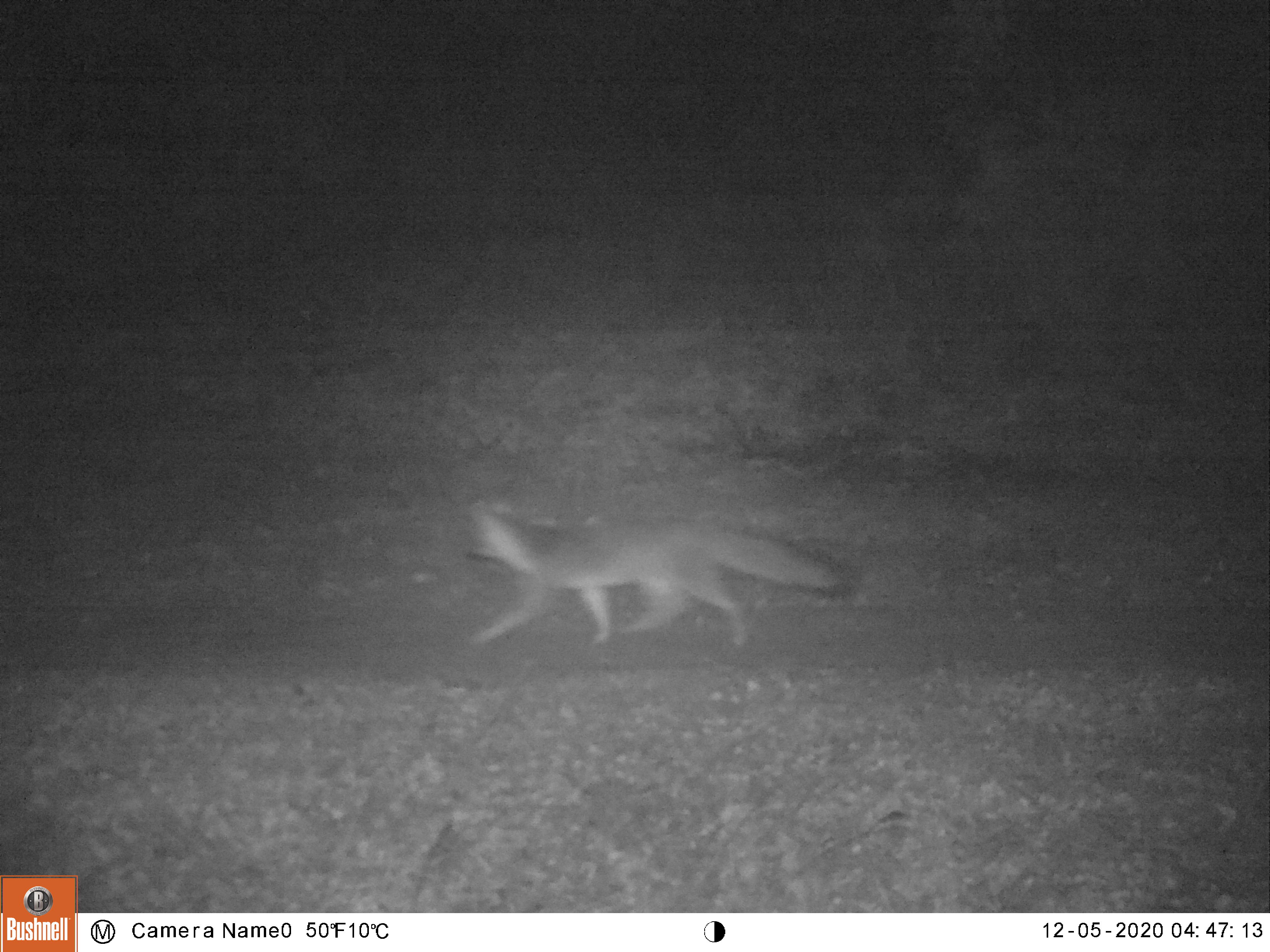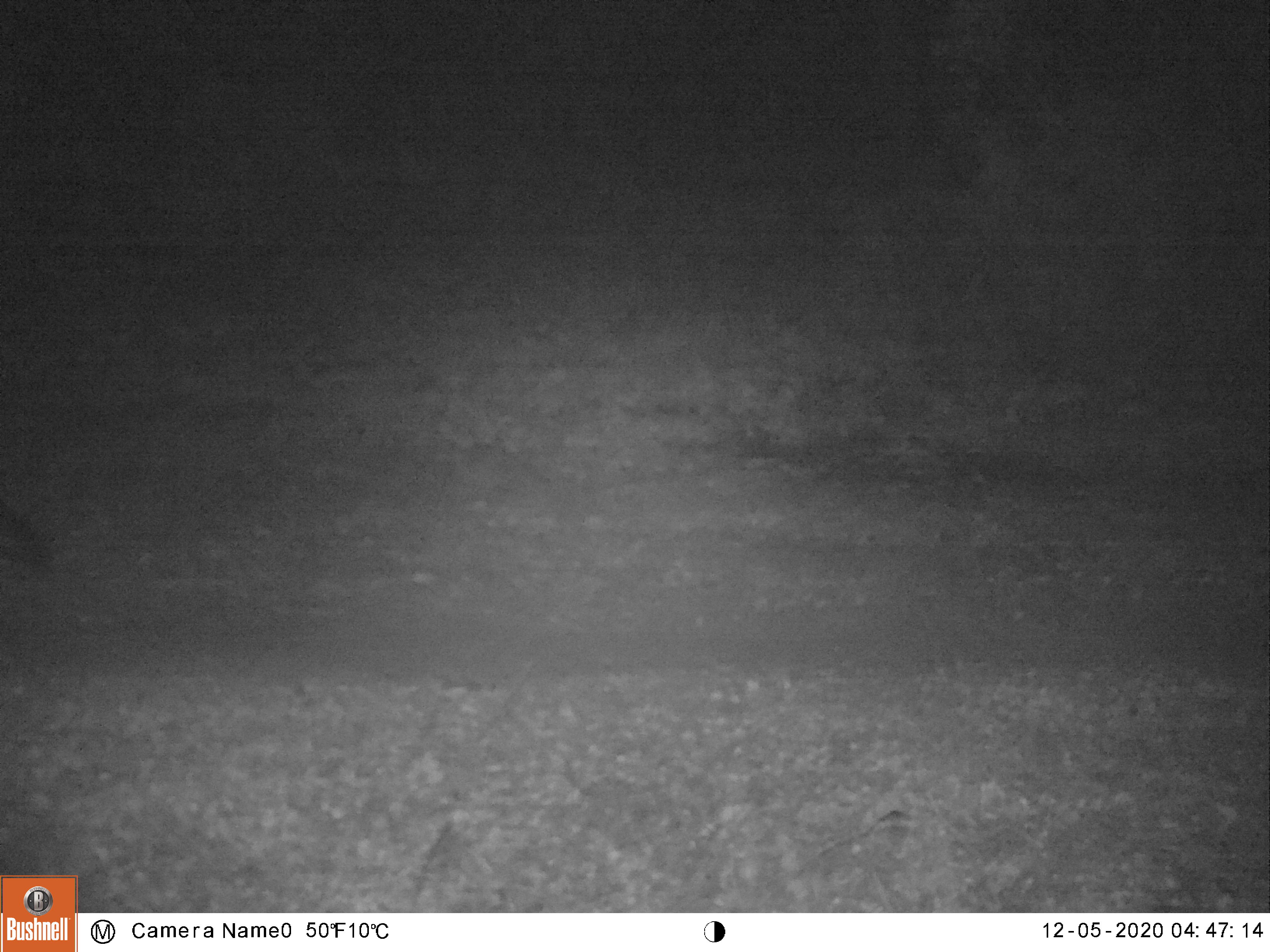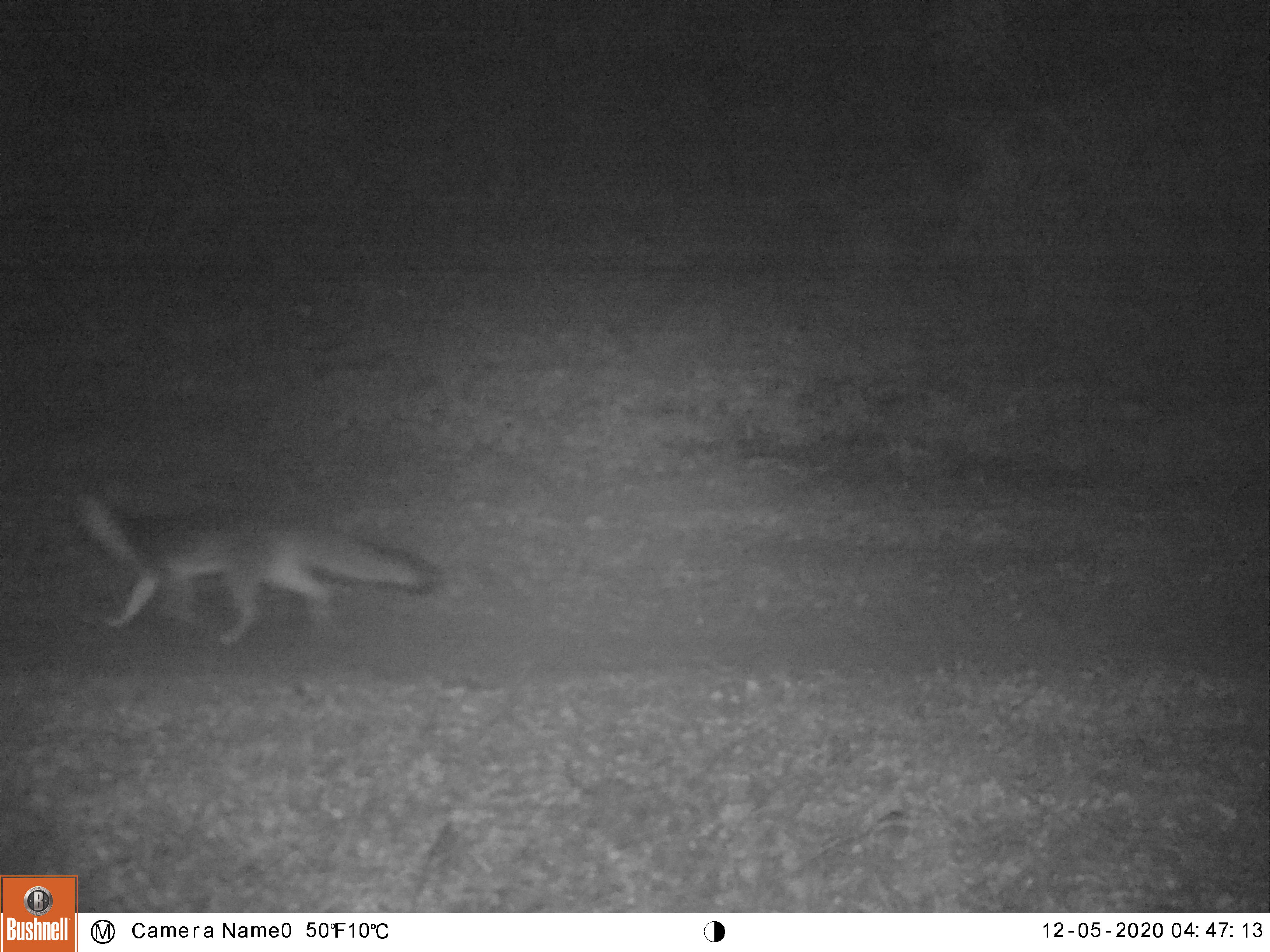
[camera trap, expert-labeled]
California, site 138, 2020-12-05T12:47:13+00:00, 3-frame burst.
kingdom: Animalia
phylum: Chordata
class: Mammalia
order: Carnivora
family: Canidae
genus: Urocyon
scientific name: Urocyon cinereoargenteus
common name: gray fox